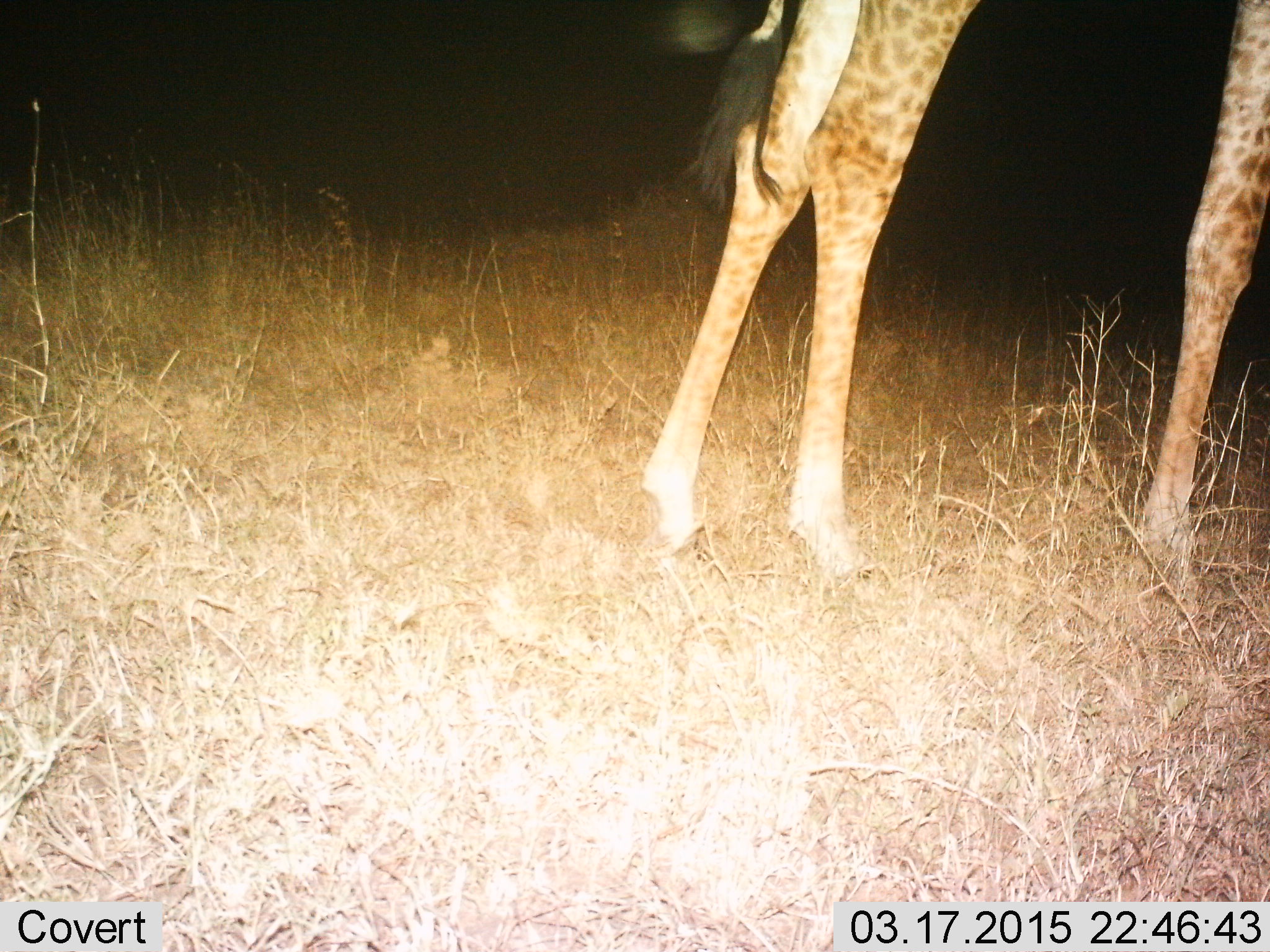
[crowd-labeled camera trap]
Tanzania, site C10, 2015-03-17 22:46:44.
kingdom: Animalia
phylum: Chordata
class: Mammalia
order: Artiodactyla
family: Giraffidae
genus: Giraffa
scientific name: Giraffa camelopardalis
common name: giraffe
Giraffe (Giraffa camelopardalis), count 1. Behavior (volunteer vote fractions): standing 100%, resting 0%, moving 0%, interacting 0%. Young present (vote fraction): 0%. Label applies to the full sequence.